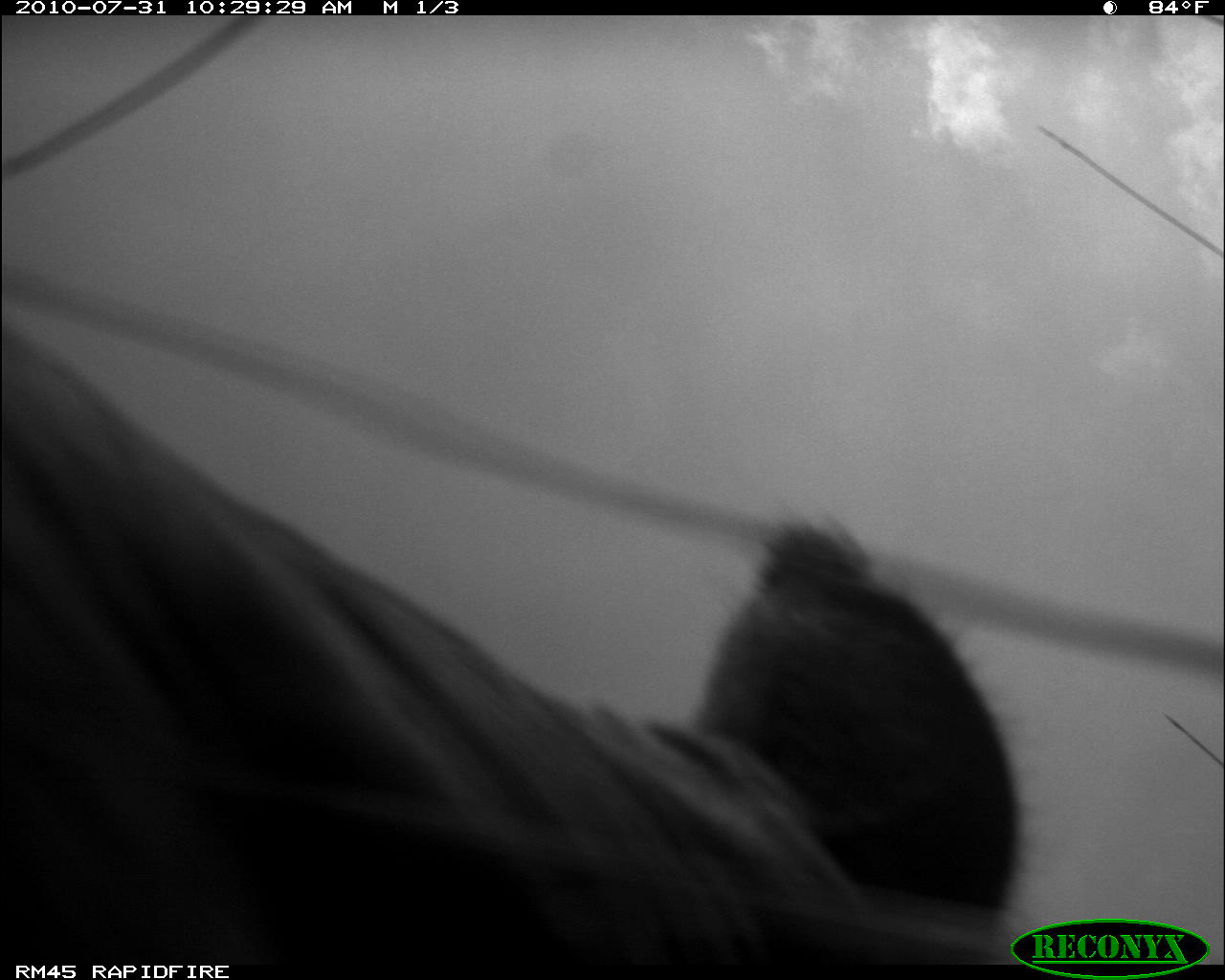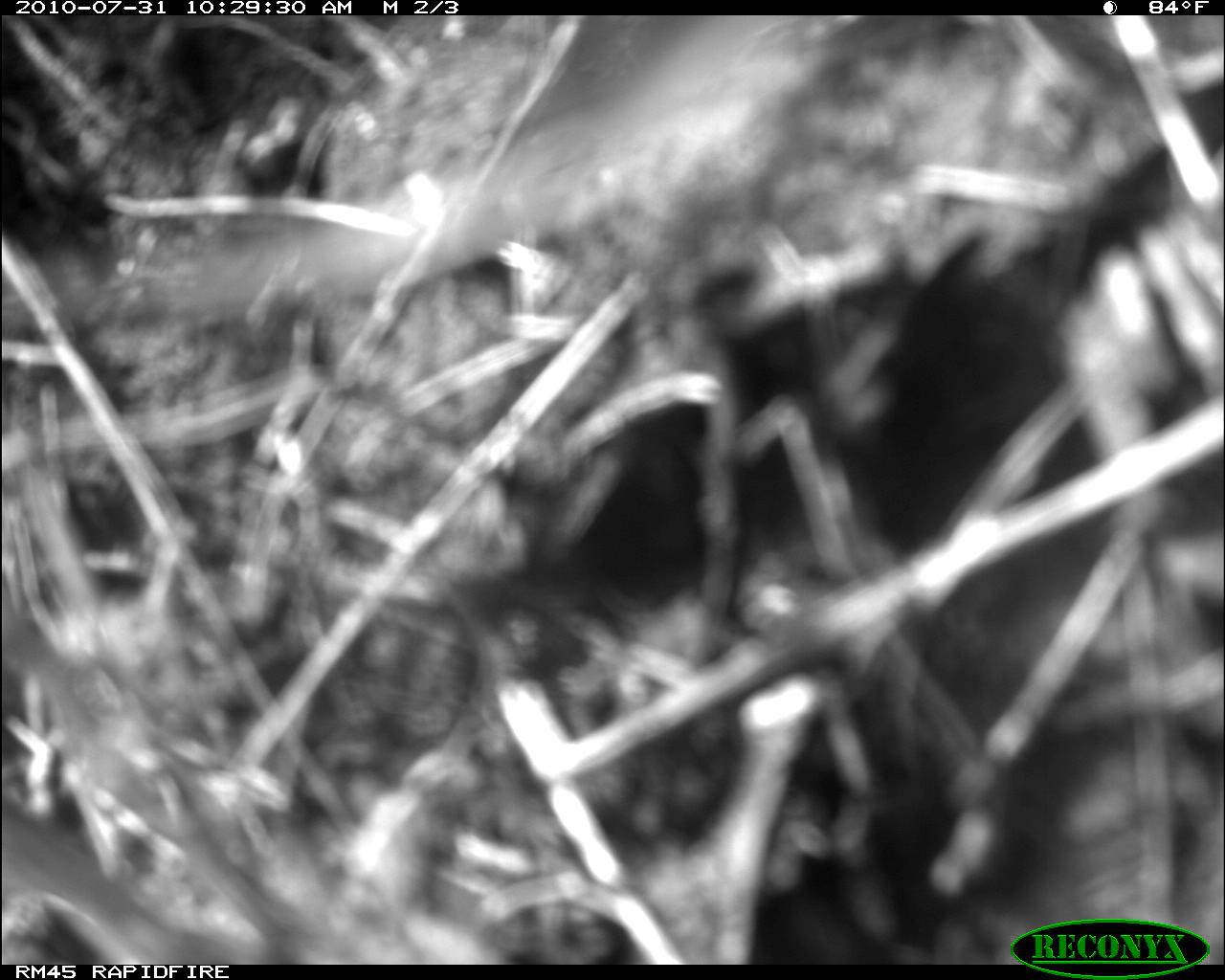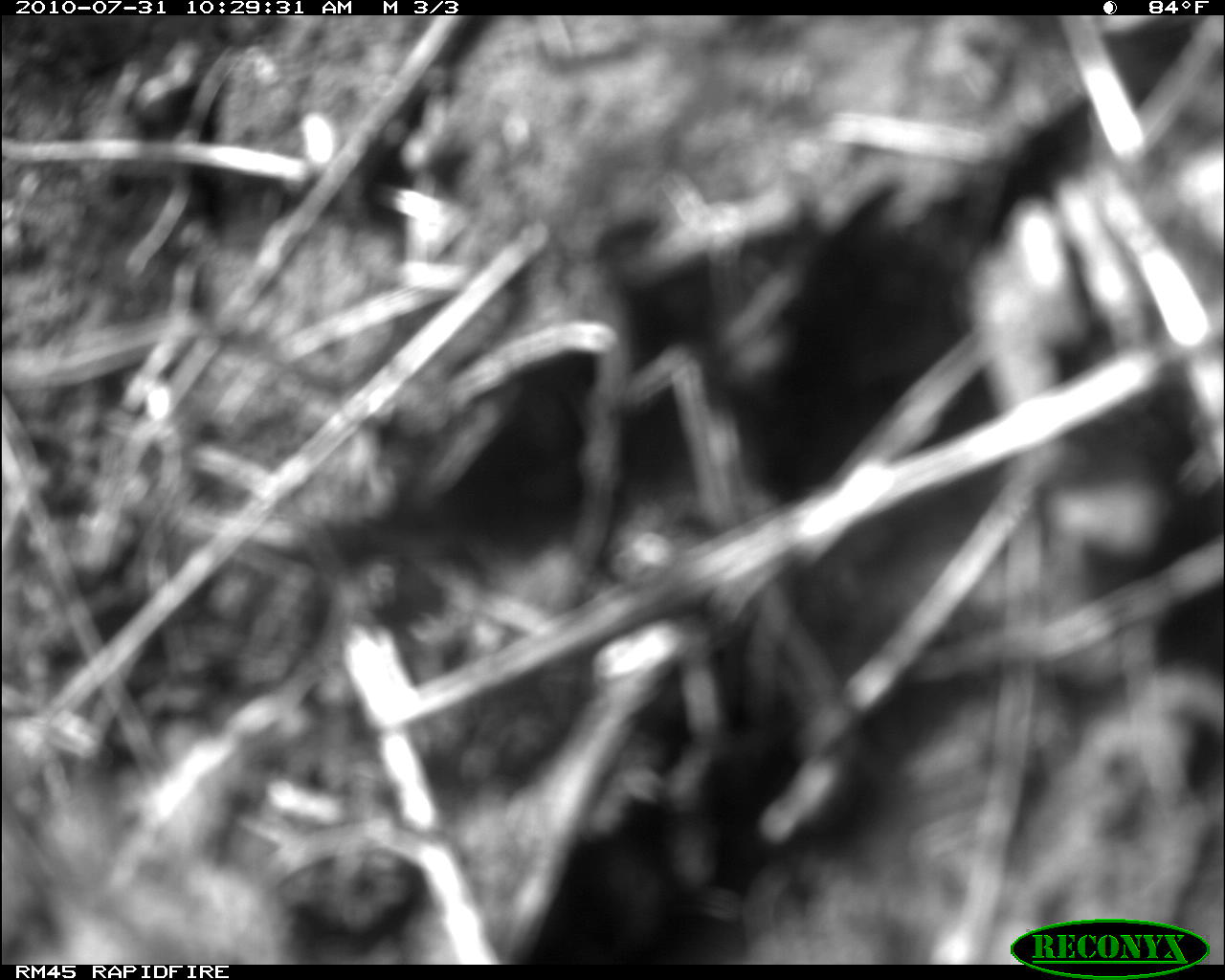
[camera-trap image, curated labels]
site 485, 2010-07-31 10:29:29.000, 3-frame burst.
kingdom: Animalia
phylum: Chordata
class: Mammalia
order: Artiodactyla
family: Bovidae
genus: Bos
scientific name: Bos taurus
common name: domestic cattle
Bos taurus (domestic cattle), count 1.